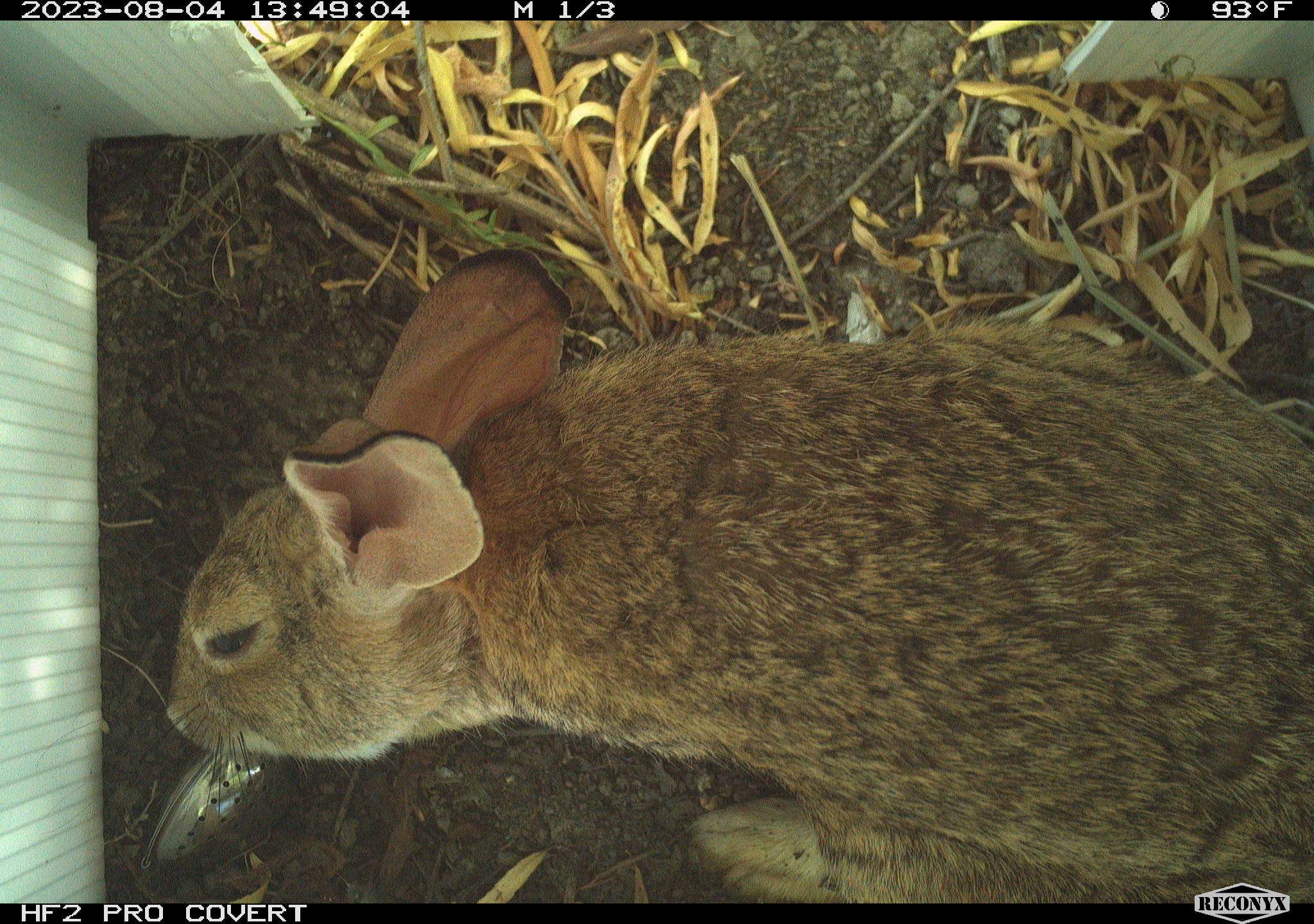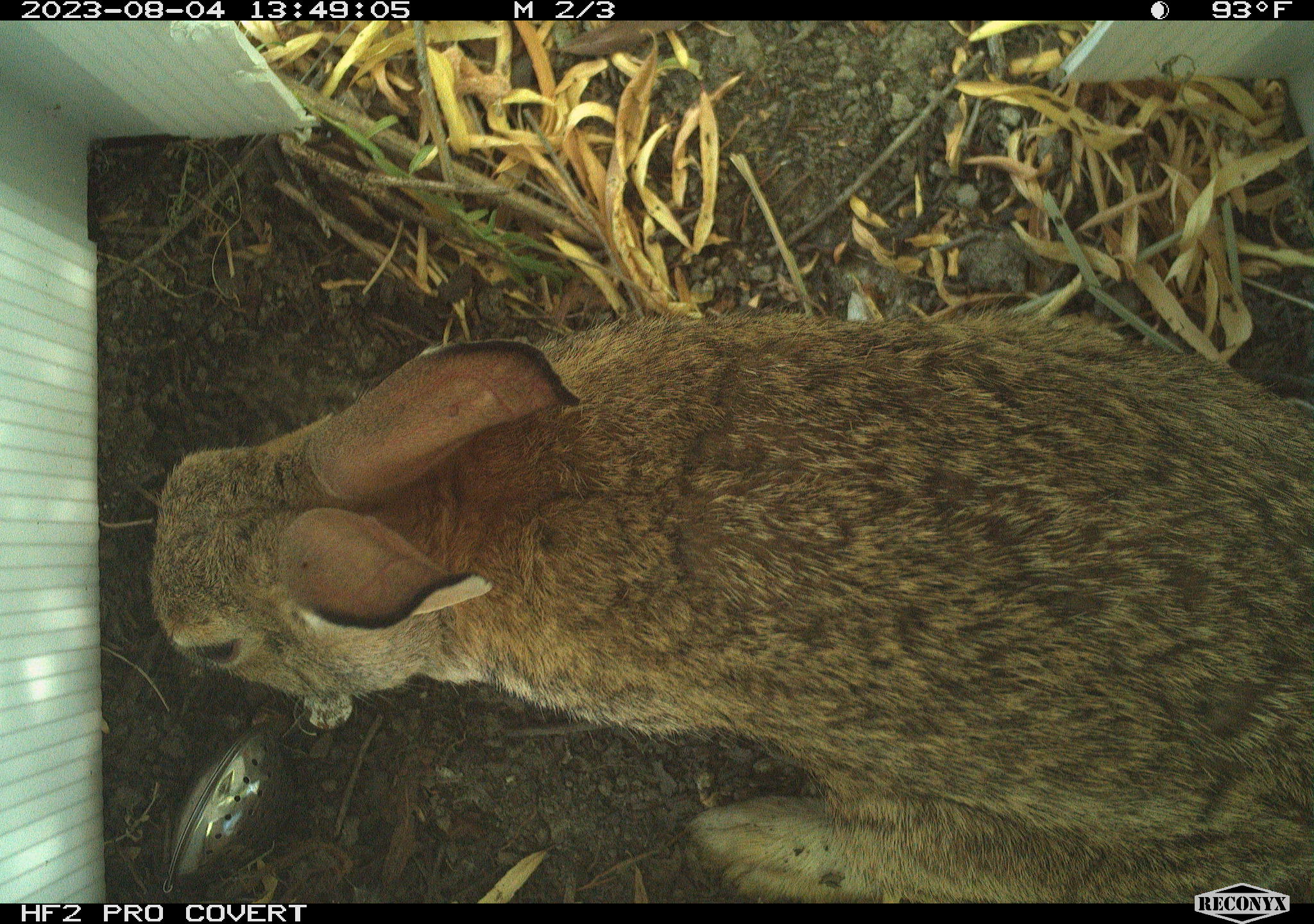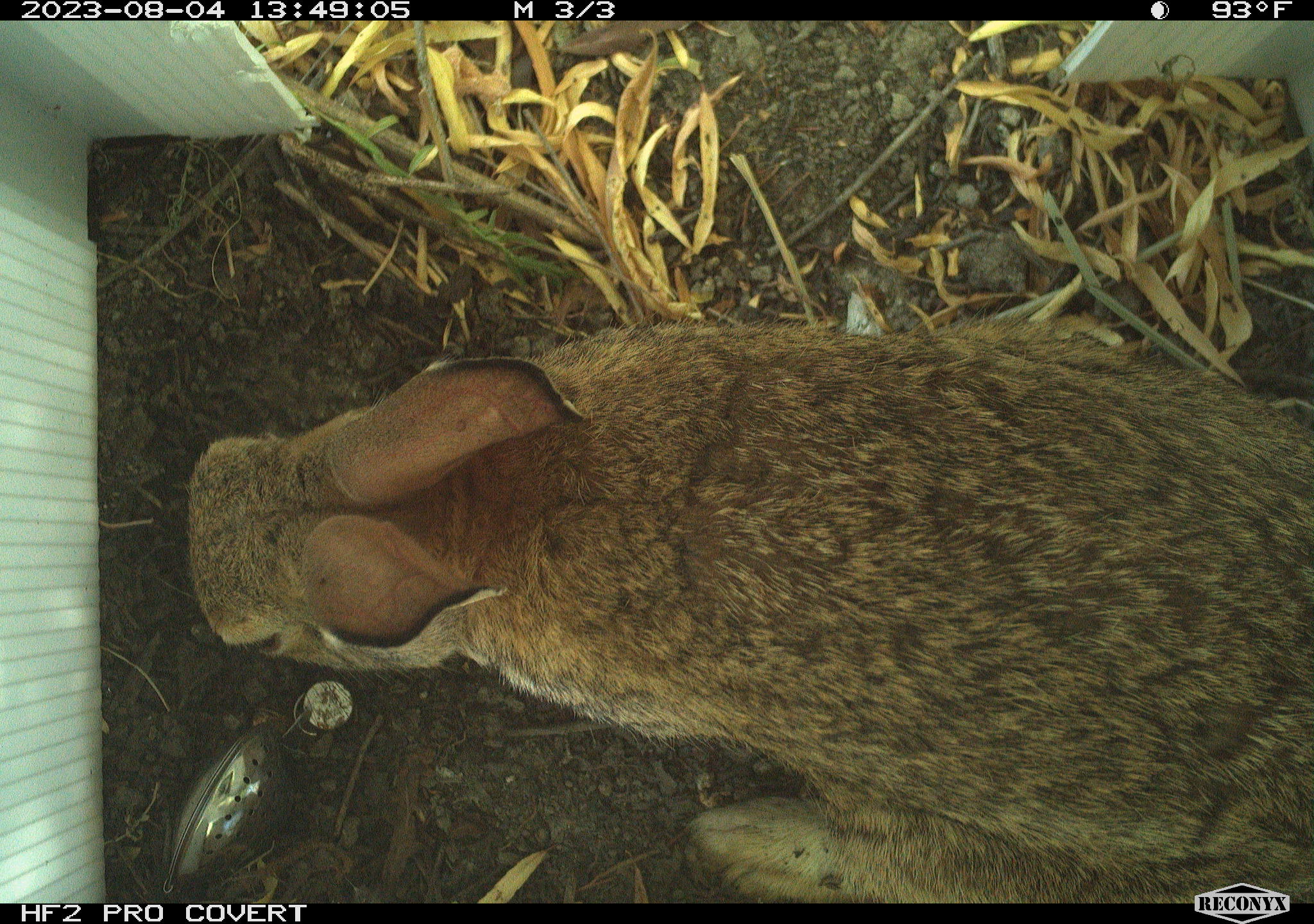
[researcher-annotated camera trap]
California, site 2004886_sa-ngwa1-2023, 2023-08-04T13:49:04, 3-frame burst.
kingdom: Animalia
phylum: Chordata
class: Mammalia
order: Lagomorpha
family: Leporidae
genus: Sylvilagus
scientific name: Sylvilagus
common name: cottontail rabbits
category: sylvilagus species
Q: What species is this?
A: Sylvilagus species (cottontail rabbits) (Sylvilagus).